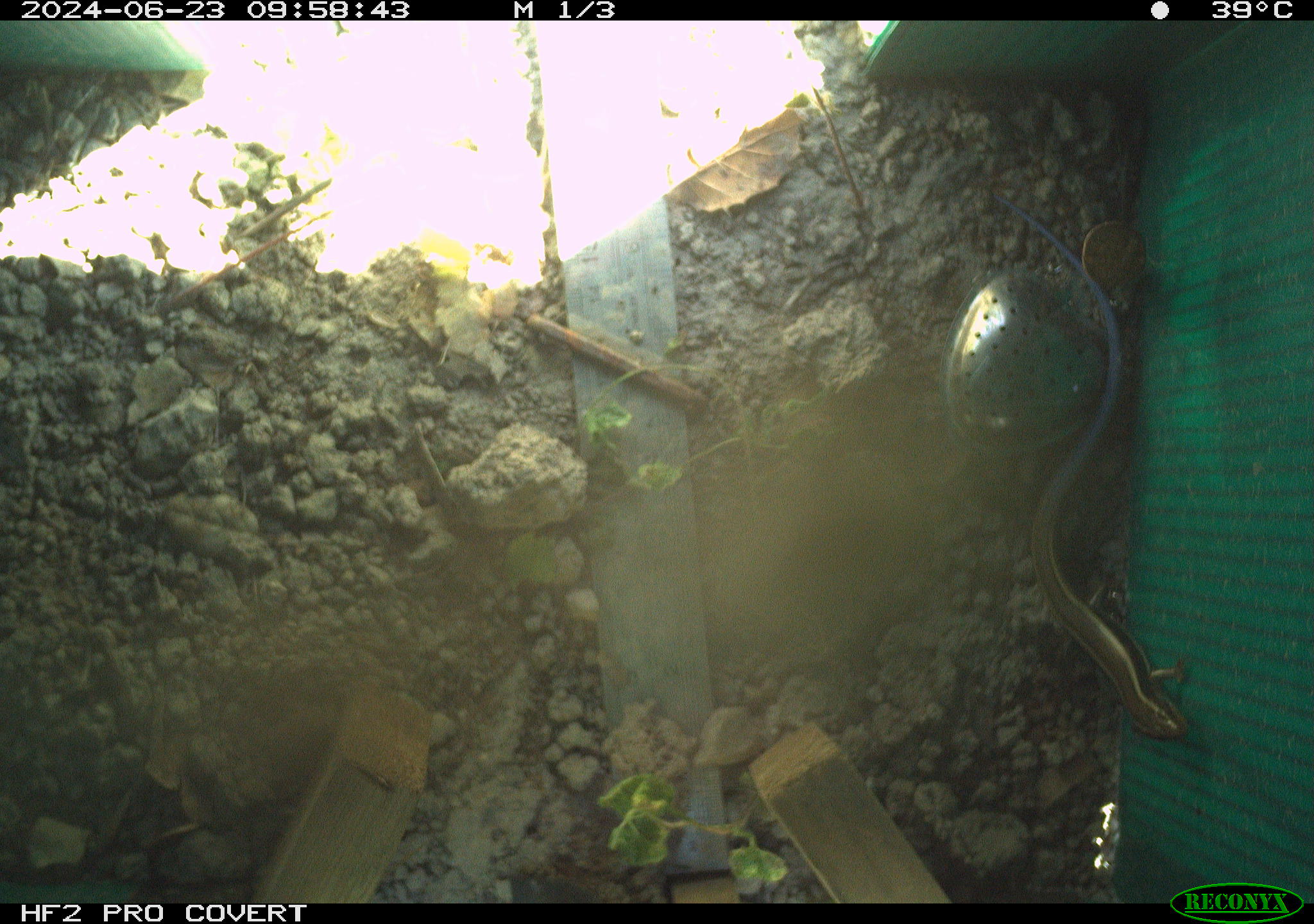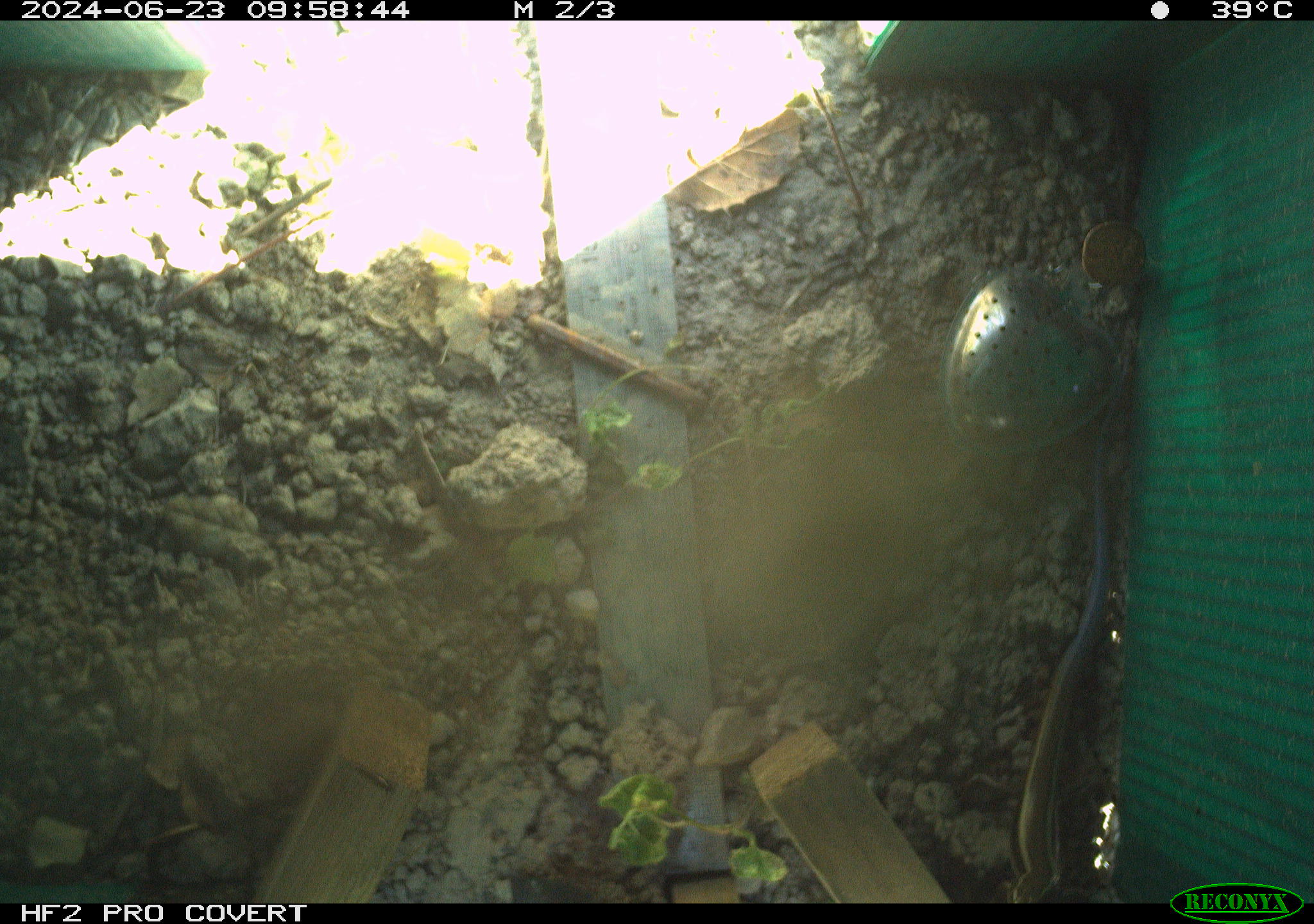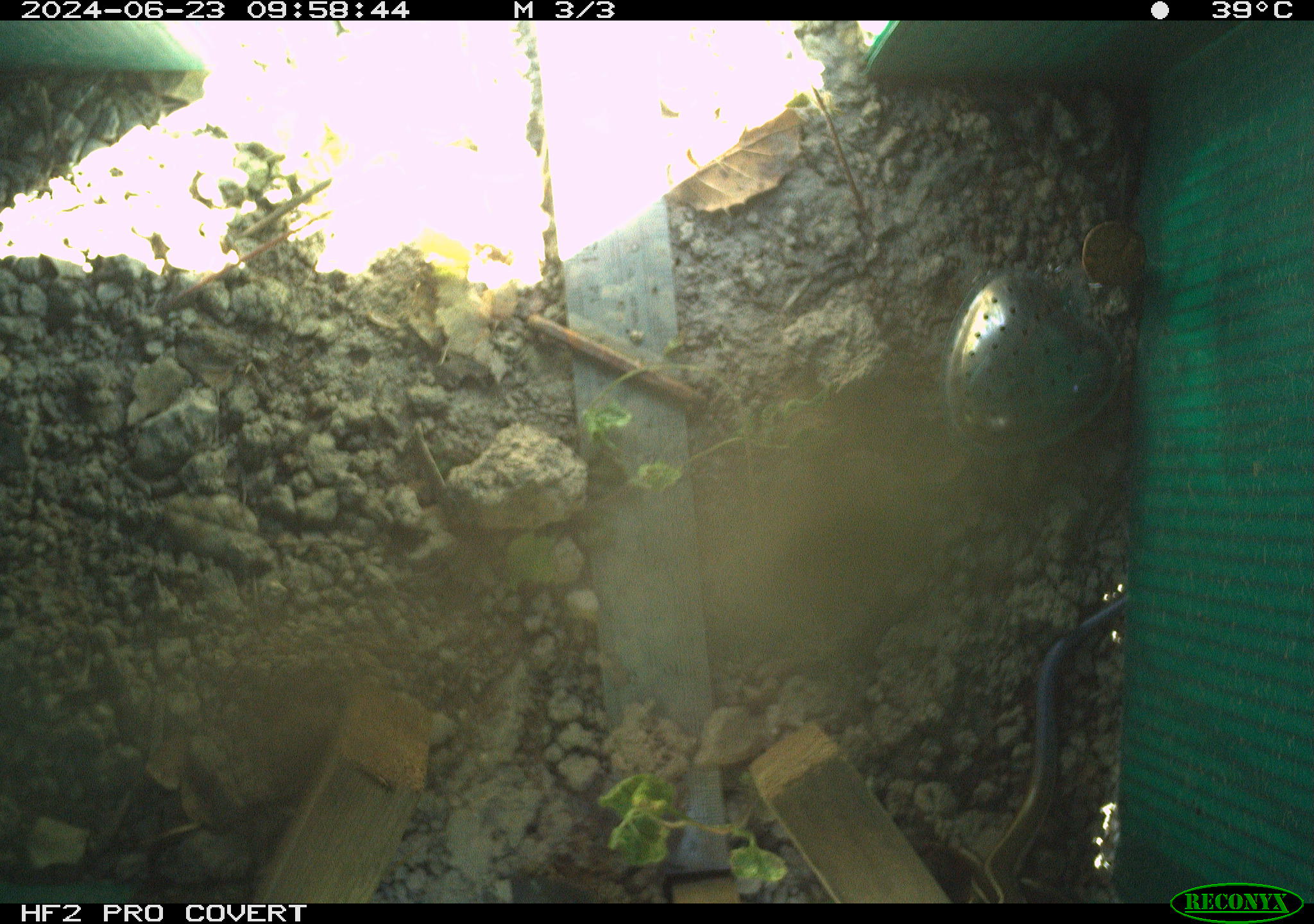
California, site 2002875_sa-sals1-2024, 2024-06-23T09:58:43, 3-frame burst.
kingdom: Animalia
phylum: Chordata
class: Reptilia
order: Squamata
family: Scincidae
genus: Plestiodon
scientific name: Plestiodon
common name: blue-tailed skinks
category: plestiodon species